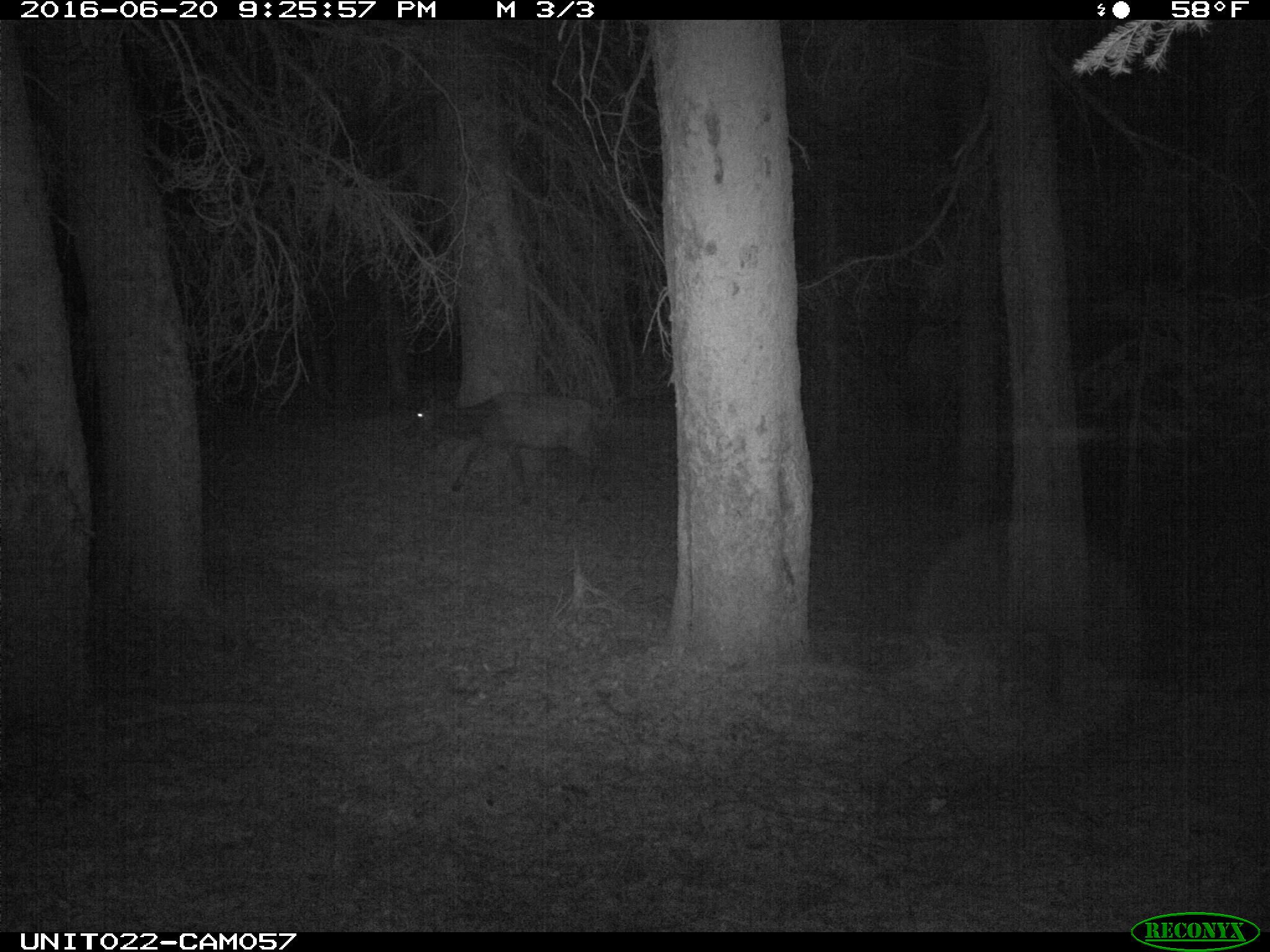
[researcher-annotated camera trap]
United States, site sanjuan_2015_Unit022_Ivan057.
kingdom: Animalia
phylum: Chordata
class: Mammalia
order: Artiodactyla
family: Cervidae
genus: Cervus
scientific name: Cervus elaphus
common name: red deer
Cervus elaphus (red deer).